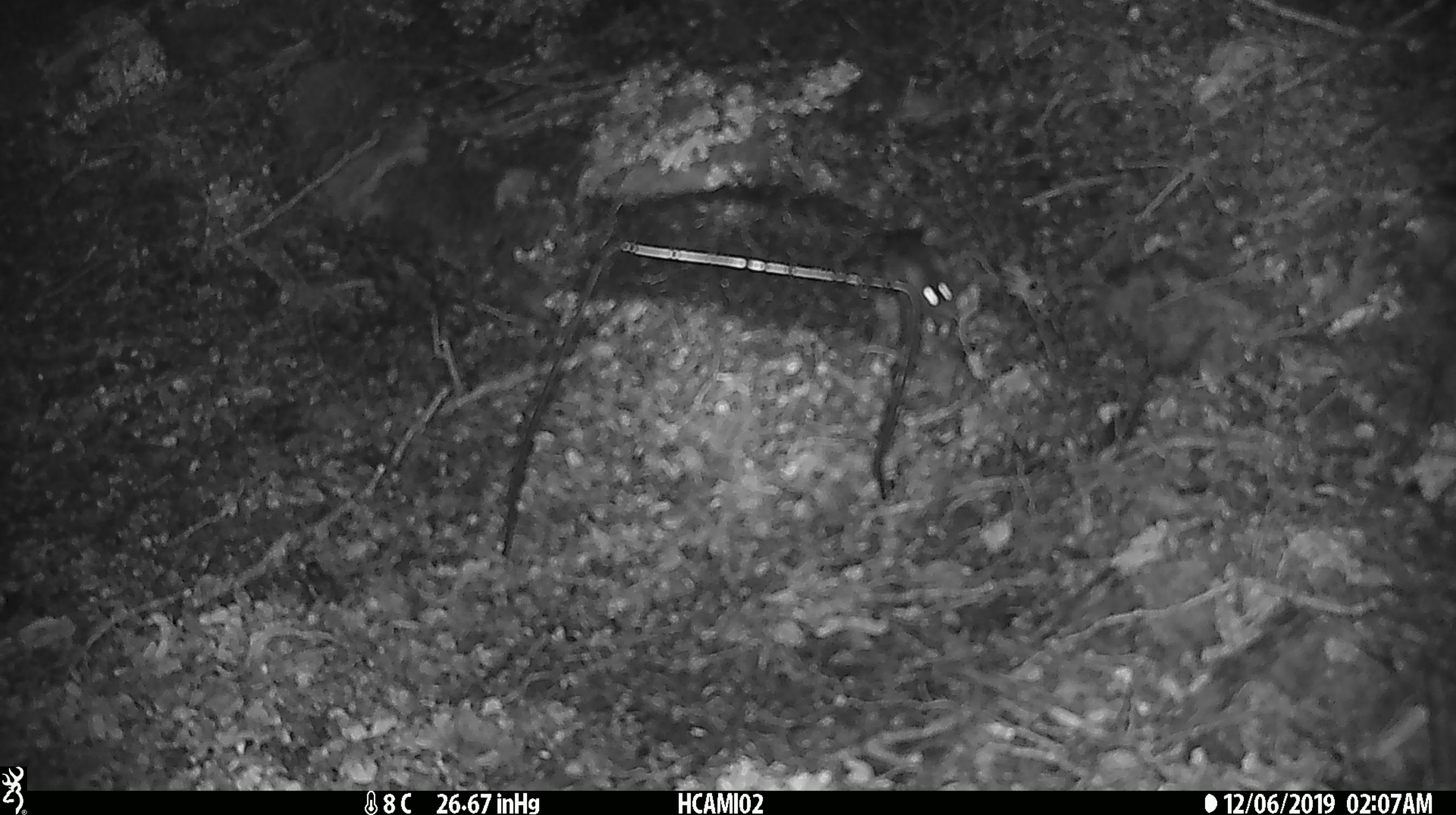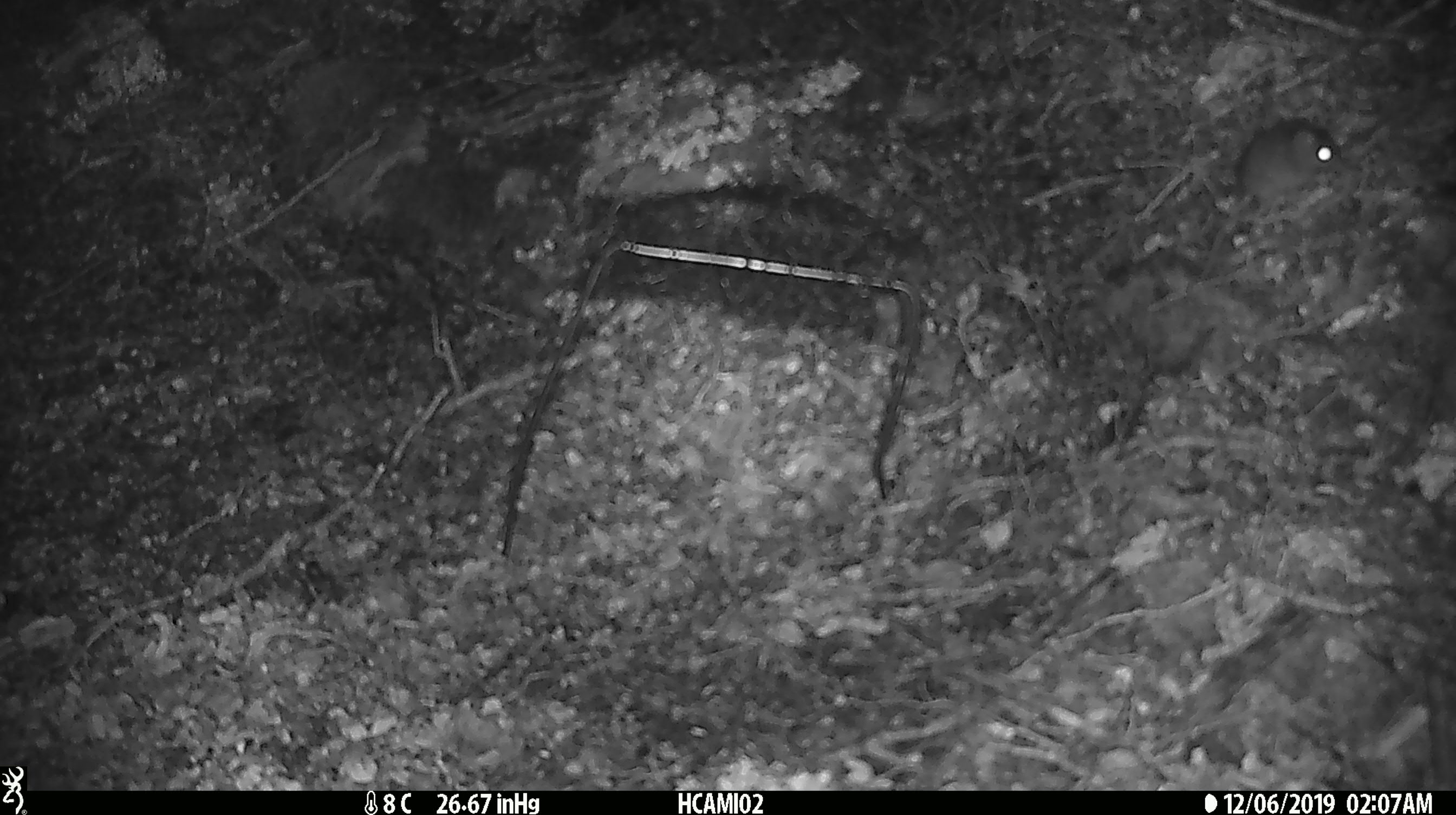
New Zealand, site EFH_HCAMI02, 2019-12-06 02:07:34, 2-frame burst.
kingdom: Animalia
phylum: Chordata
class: Mammalia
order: Rodentia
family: Muridae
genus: Mus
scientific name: Mus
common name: mouse